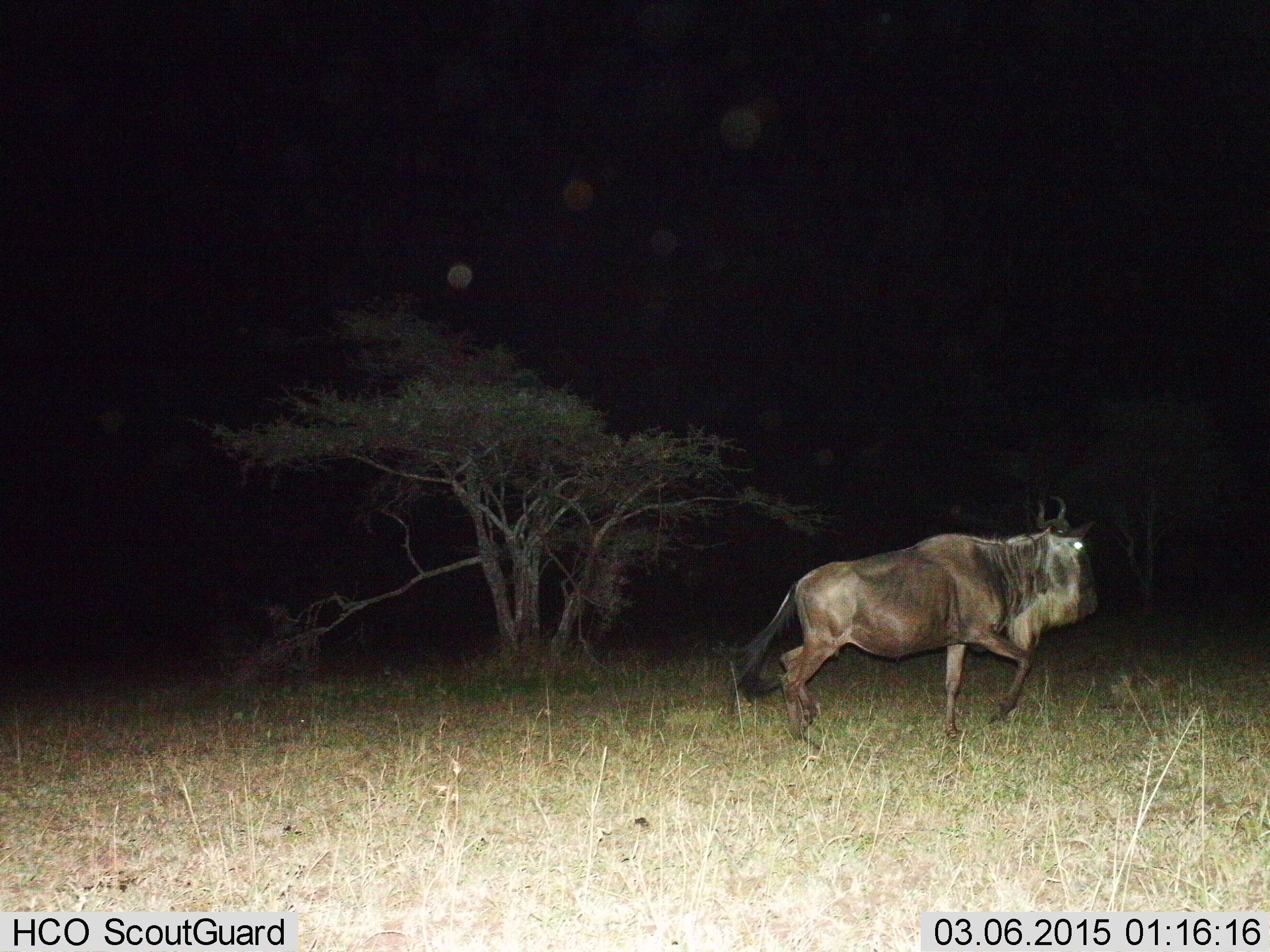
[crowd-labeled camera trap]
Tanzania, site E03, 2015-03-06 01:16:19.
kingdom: Animalia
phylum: Chordata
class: Mammalia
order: Artiodactyla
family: Bovidae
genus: Connochaetes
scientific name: Connochaetes taurinus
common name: blue wildebeest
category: wildebeest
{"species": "wildebeest (blue wildebeest) (Connochaetes taurinus)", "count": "1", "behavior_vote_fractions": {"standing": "10%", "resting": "0%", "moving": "100%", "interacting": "0%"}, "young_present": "0%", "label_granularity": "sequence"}